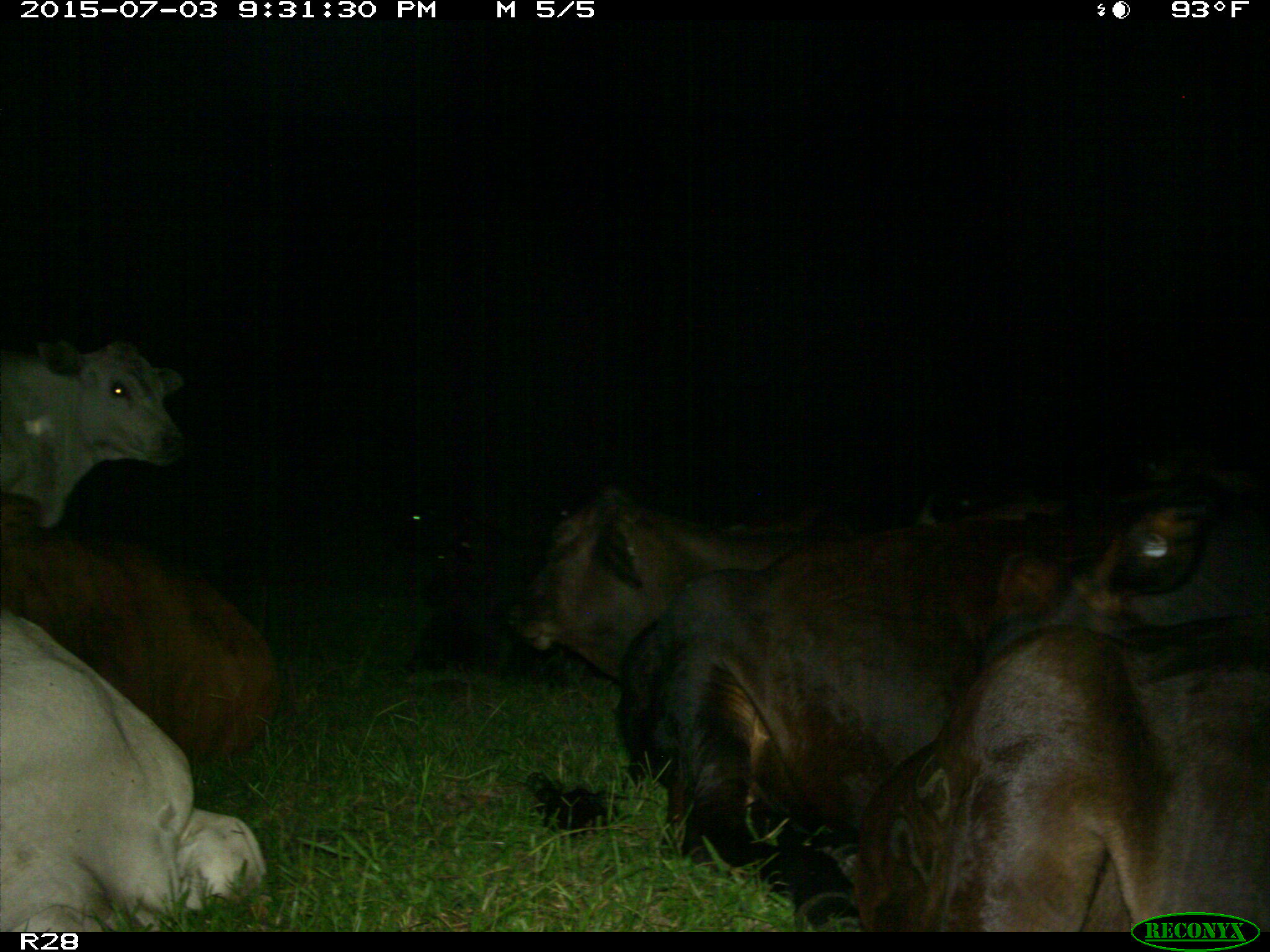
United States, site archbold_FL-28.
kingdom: Animalia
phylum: Chordata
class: Mammalia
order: Artiodactyla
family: Bovidae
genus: Bos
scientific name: Bos taurus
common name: domestic cow